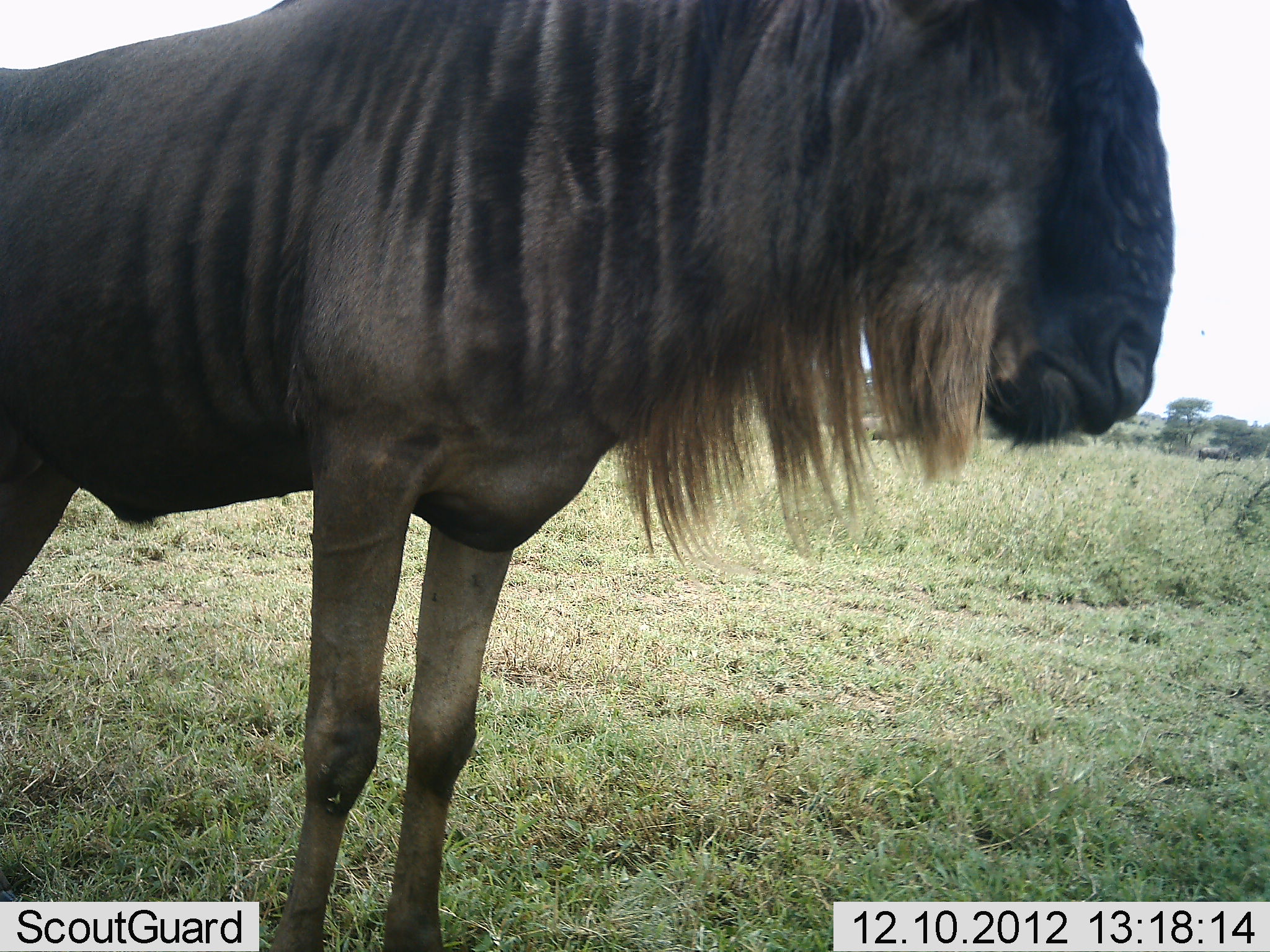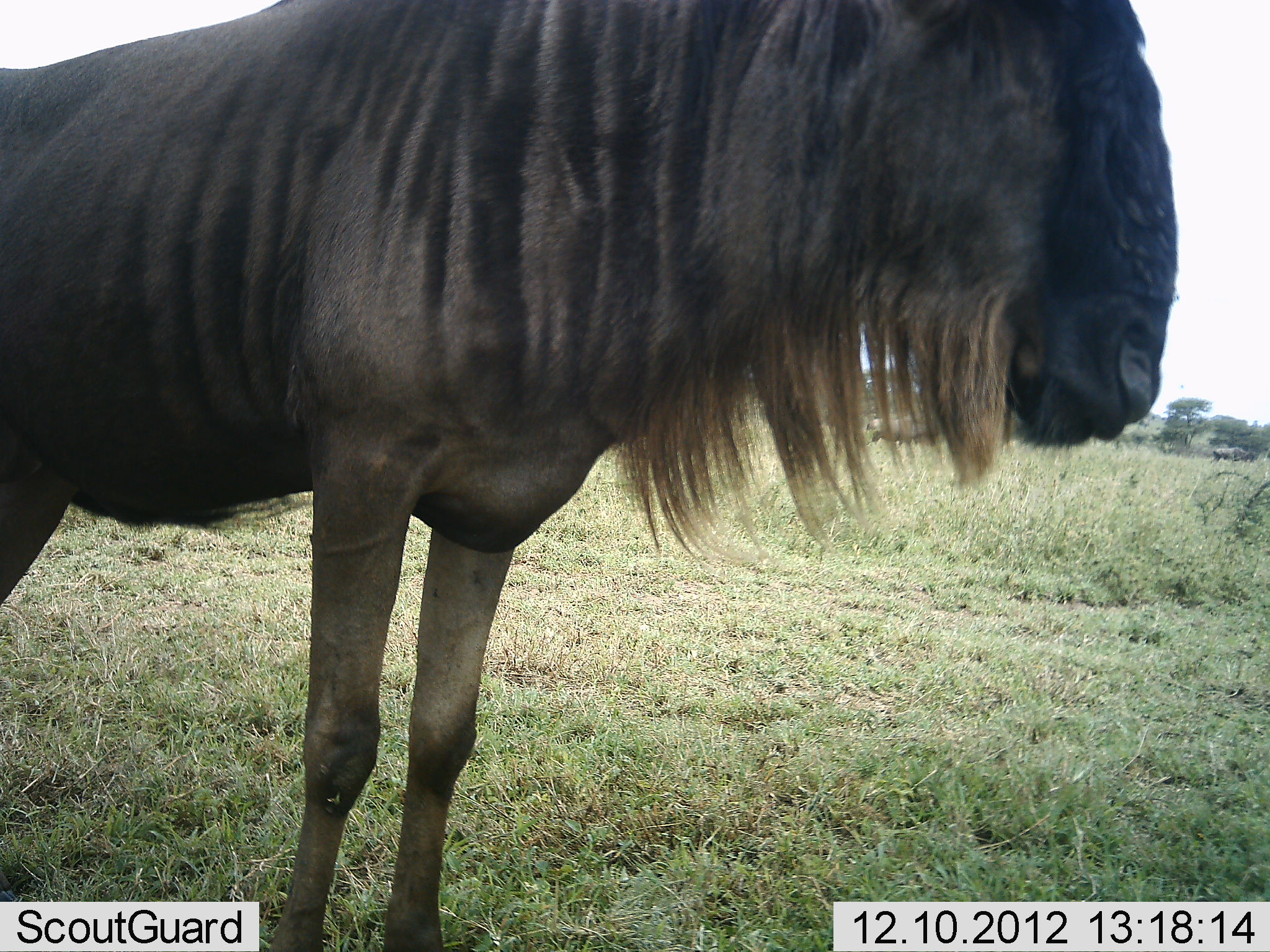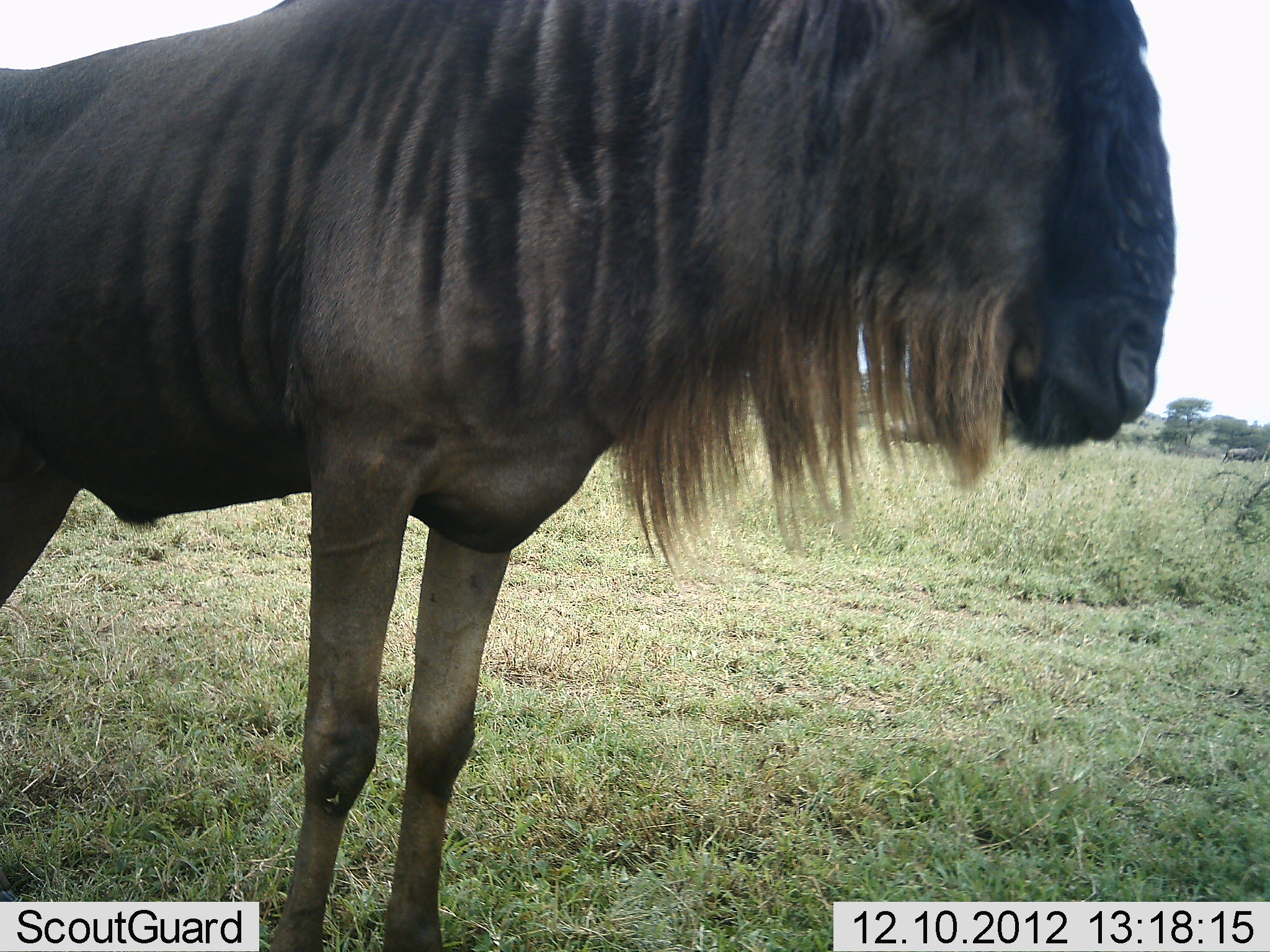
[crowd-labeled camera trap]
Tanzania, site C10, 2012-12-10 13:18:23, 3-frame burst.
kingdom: Animalia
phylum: Chordata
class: Mammalia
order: Artiodactyla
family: Bovidae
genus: Connochaetes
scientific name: Connochaetes taurinus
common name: blue wildebeest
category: wildebeest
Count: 3.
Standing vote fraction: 89%.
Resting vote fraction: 6%.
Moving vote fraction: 44%.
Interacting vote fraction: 0%.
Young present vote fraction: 0%.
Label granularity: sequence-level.